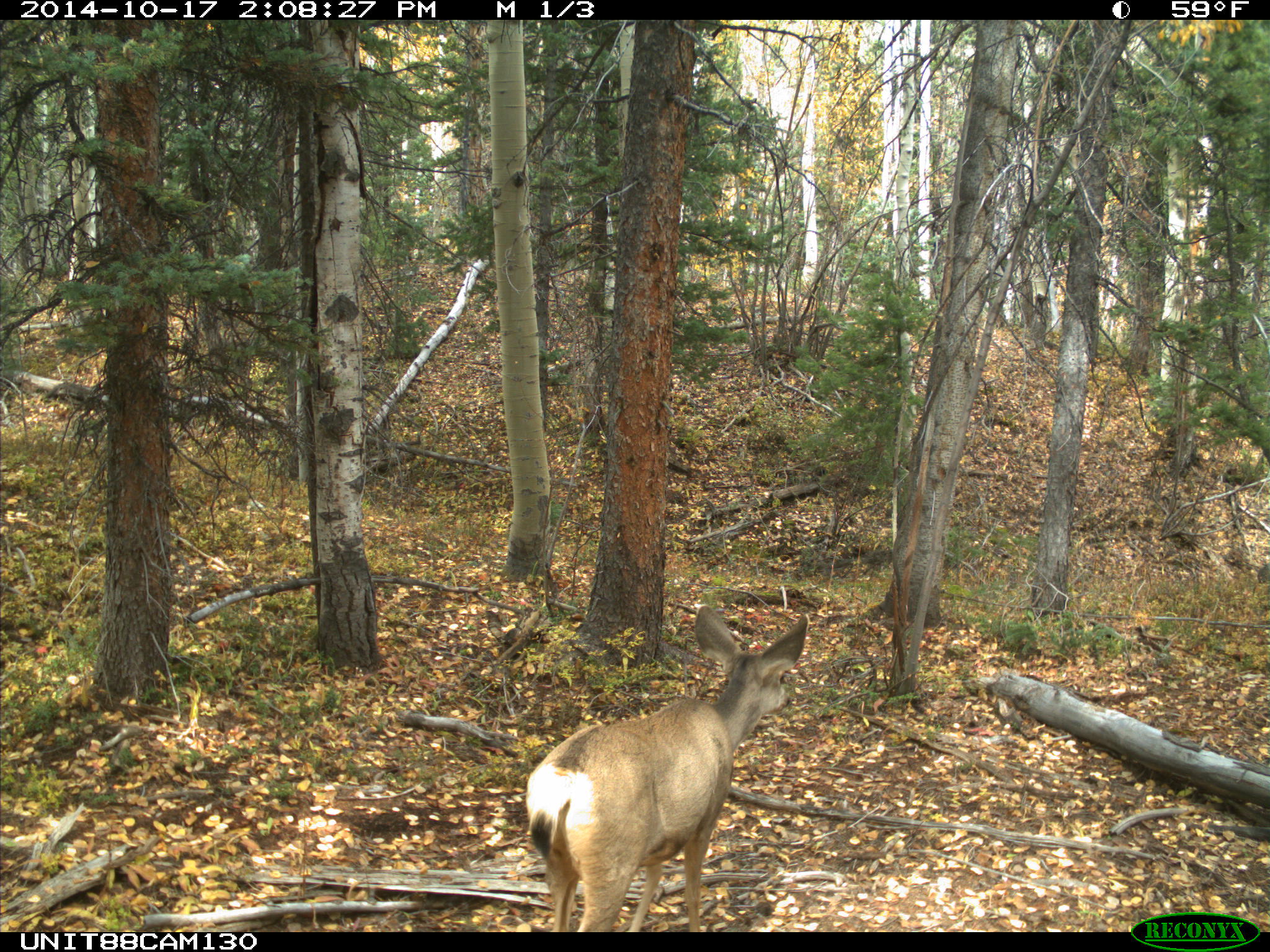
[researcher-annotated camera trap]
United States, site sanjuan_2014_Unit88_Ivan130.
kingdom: Animalia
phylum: Chordata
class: Mammalia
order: Artiodactyla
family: Cervidae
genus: Odocoileus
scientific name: Odocoileus hemionus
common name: mule deer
Odocoileus hemionus (mule deer).